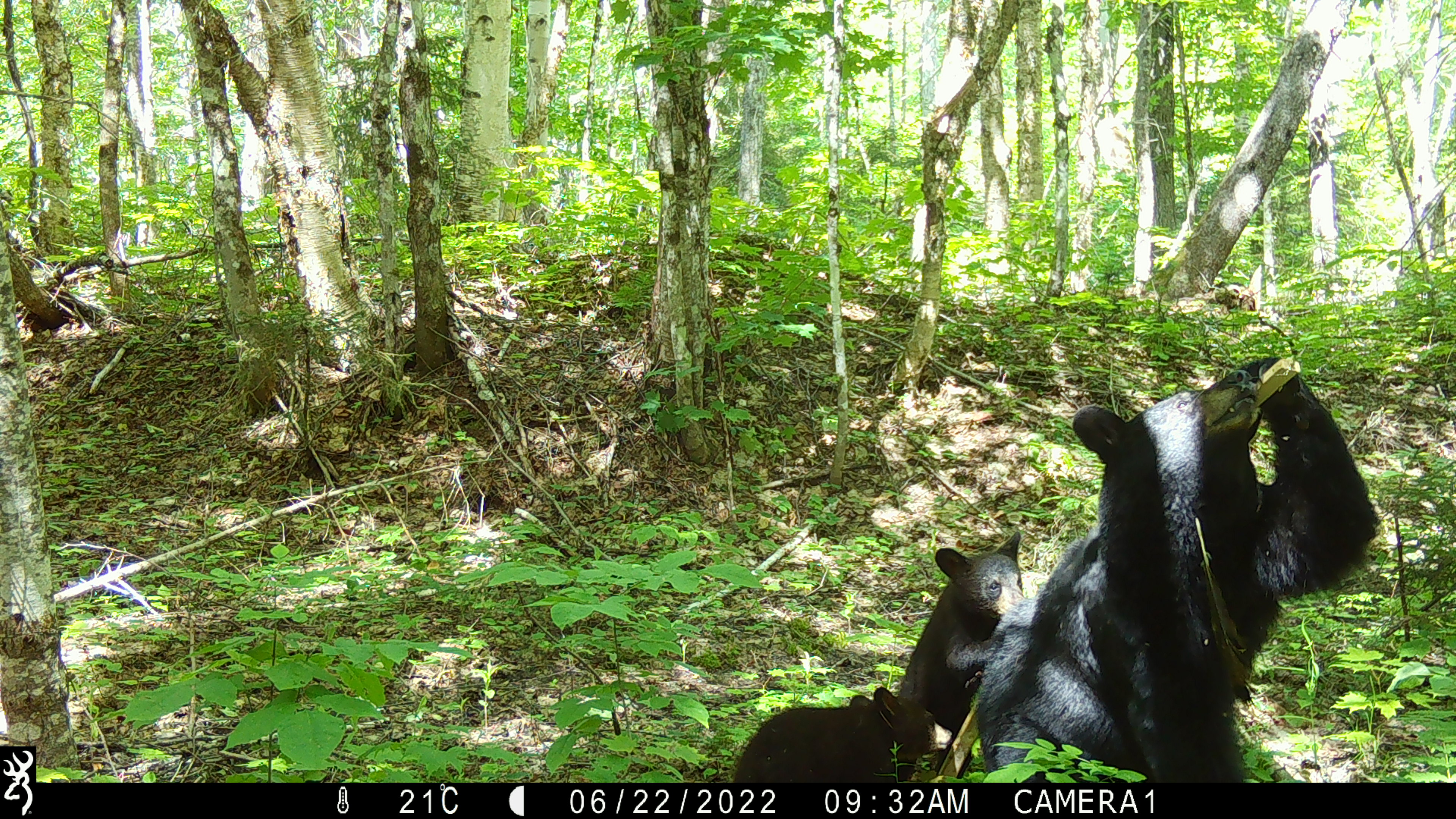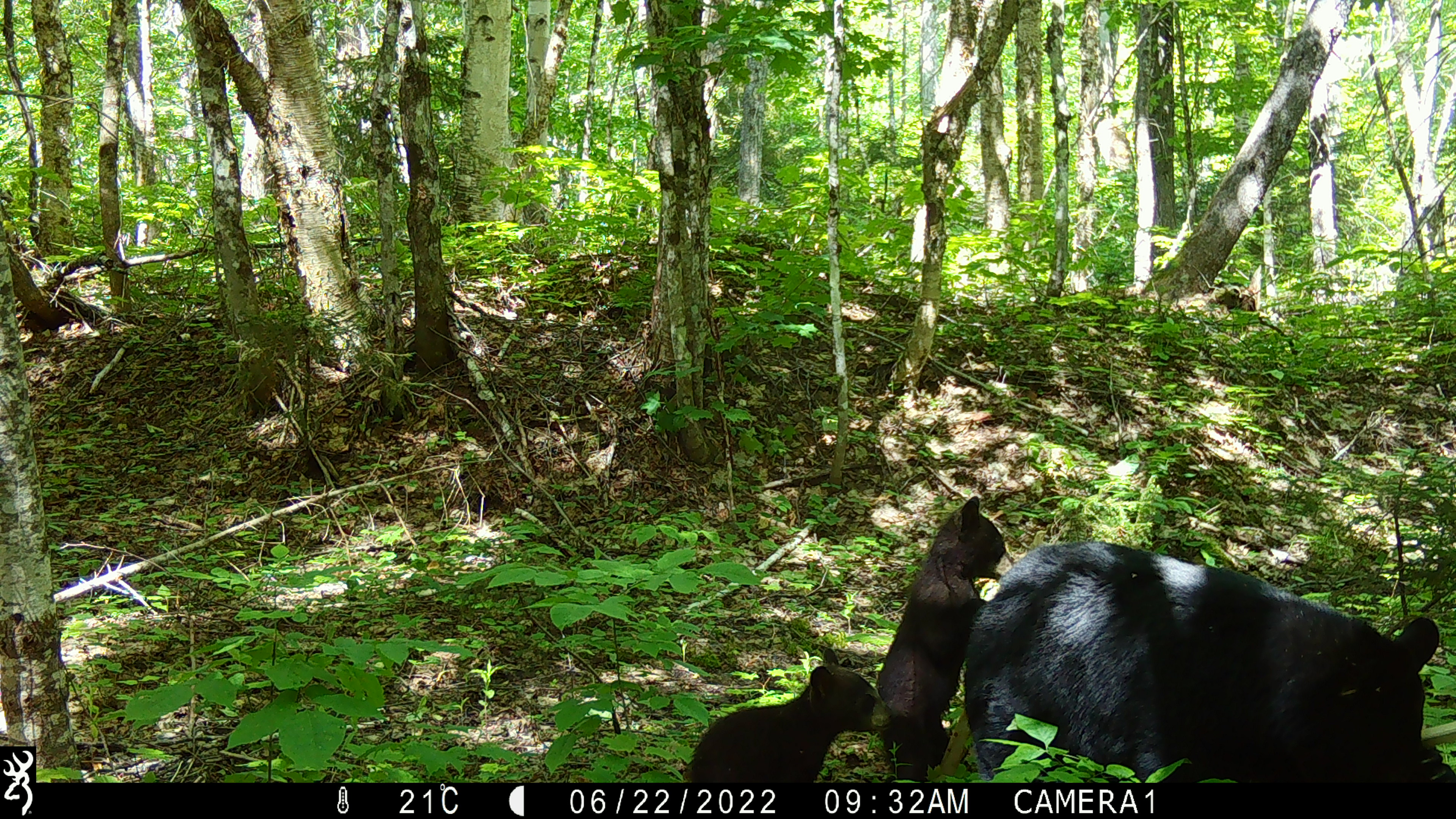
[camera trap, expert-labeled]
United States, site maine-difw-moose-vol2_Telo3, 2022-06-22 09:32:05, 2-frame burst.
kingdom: Animalia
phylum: Chordata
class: Mammalia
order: Carnivora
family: Ursidae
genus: Ursus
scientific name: Ursus americanus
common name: black bear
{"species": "black bear (Ursus americanus)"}